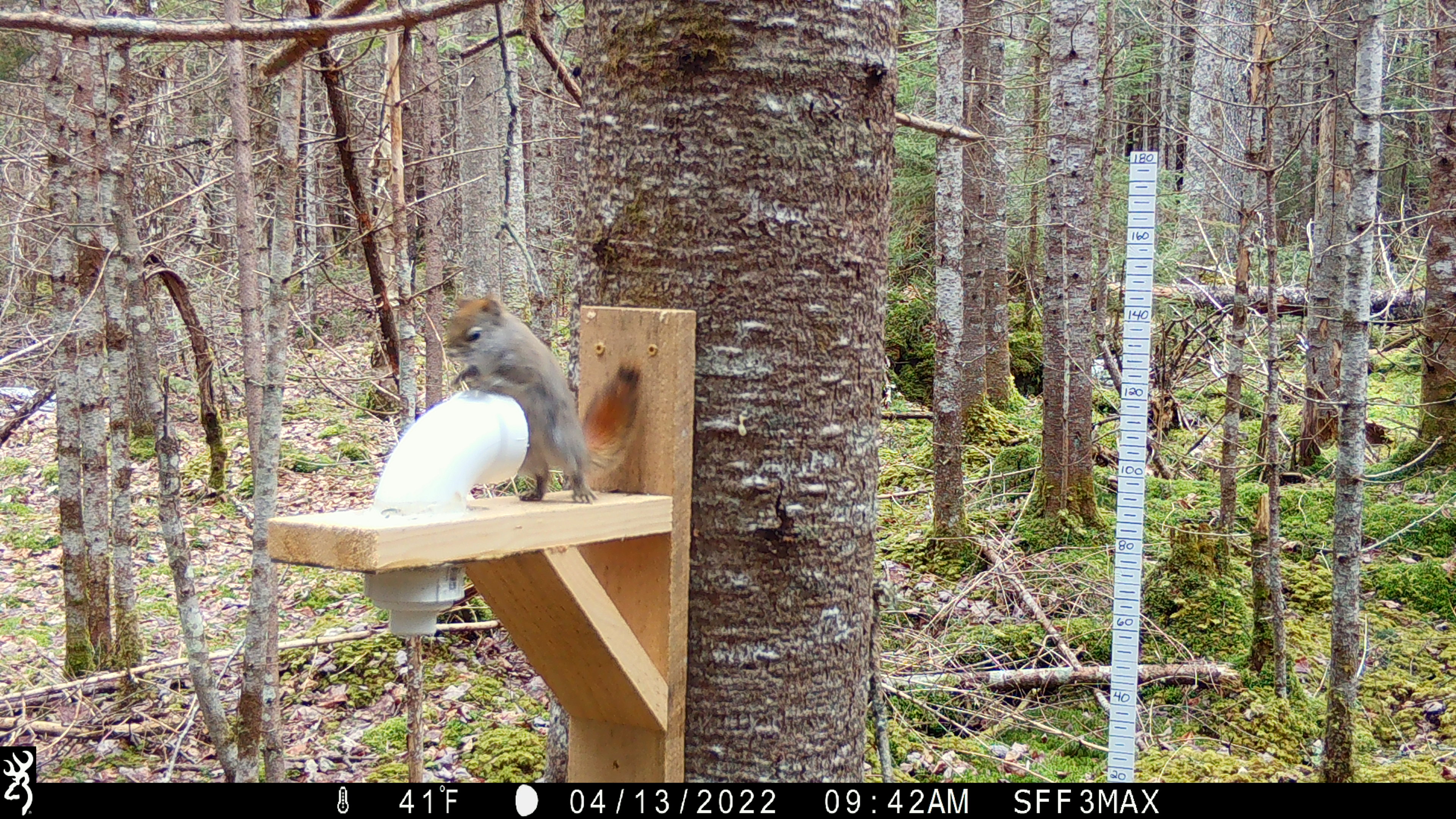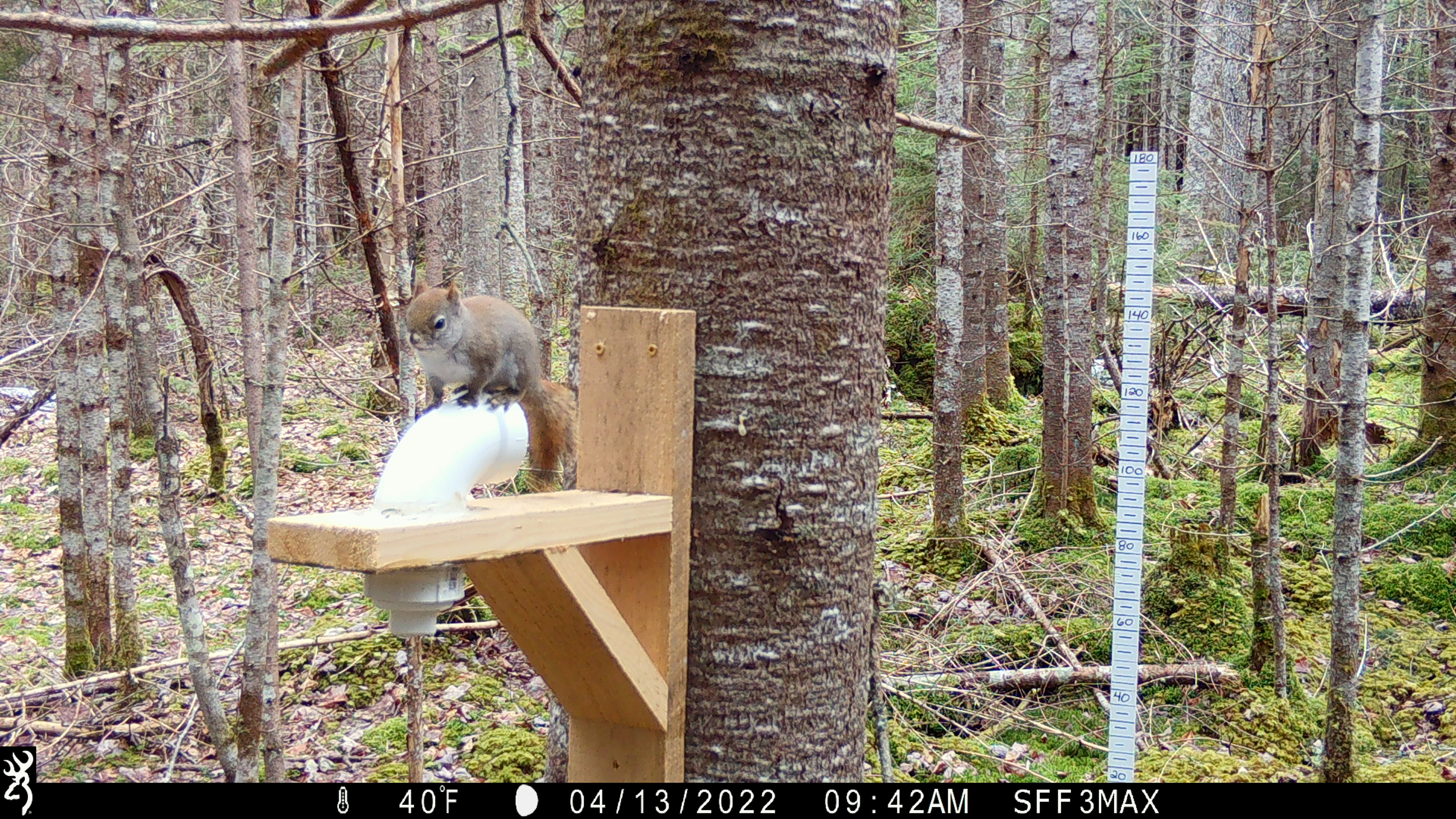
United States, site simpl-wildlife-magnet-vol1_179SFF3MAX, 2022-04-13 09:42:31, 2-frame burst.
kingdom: Animalia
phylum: Chordata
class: Mammalia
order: Rodentia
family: Sciuridae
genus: Tamiasciurus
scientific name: Tamiasciurus hudsonicus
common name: red squirrel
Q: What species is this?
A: Red squirrel (Tamiasciurus hudsonicus).